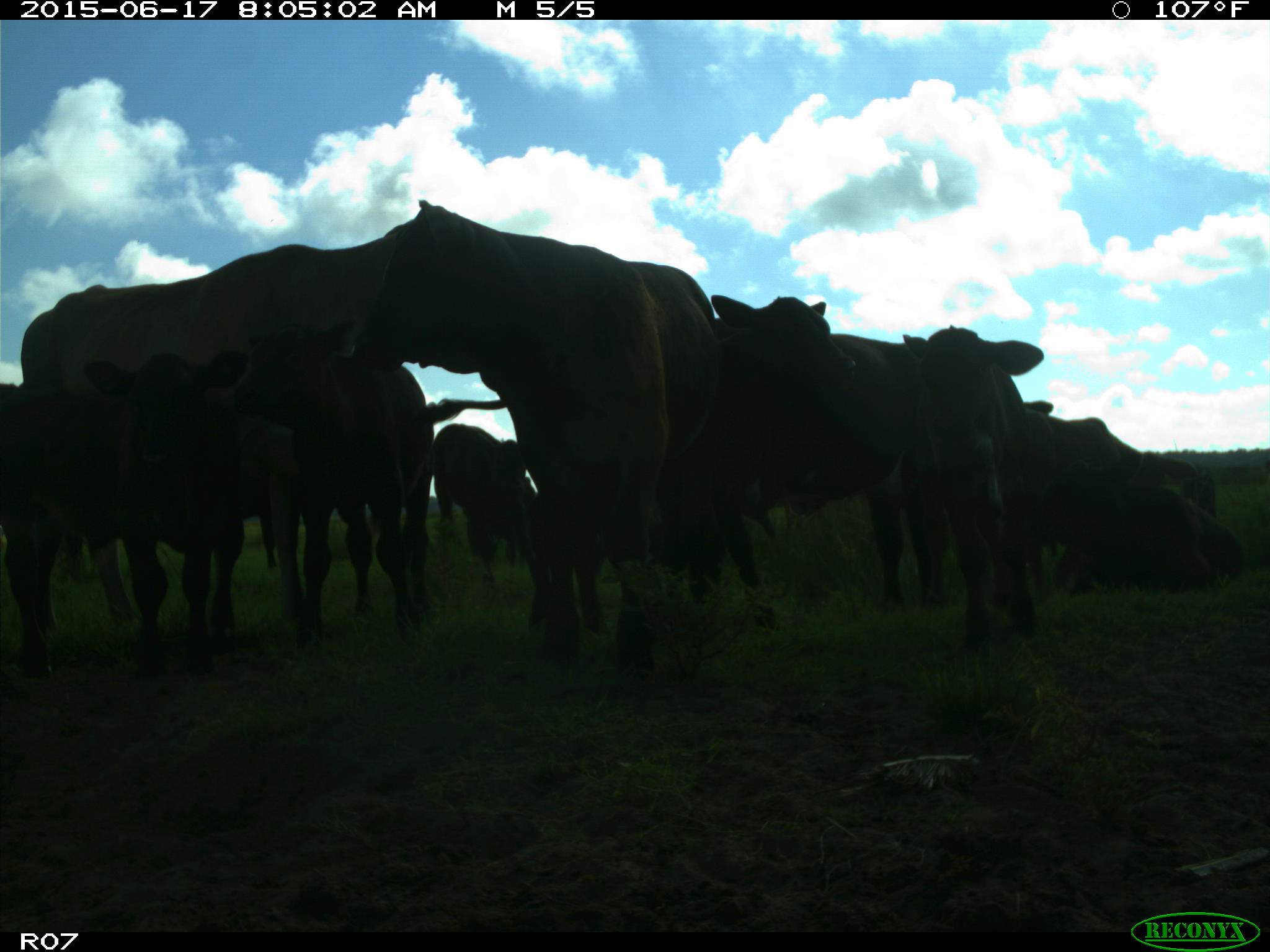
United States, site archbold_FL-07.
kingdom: Animalia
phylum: Chordata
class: Mammalia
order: Artiodactyla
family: Bovidae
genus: Bos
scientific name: Bos taurus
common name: domestic cow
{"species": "Bos taurus (domestic cow)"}